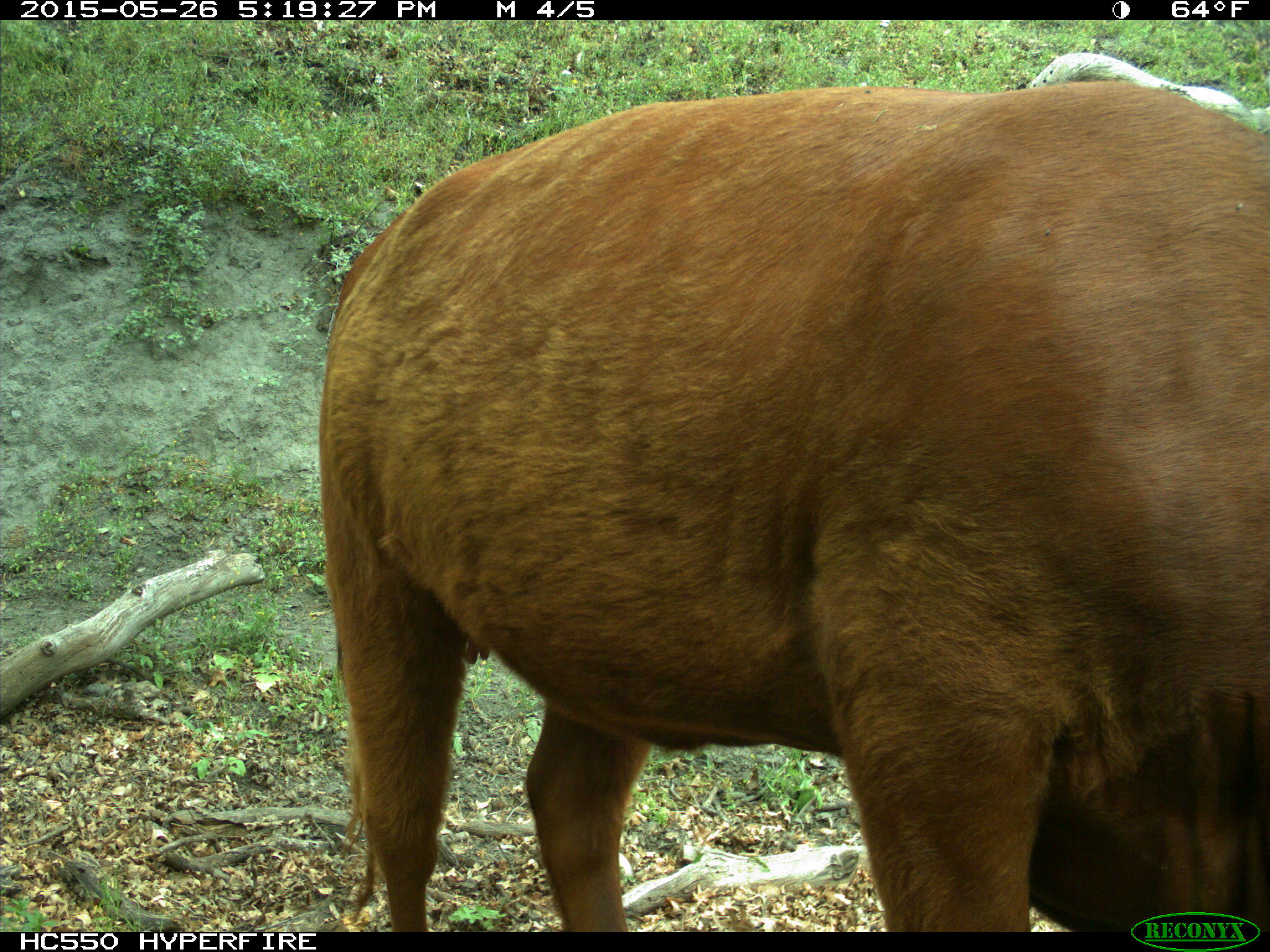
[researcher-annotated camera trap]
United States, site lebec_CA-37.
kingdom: Animalia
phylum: Chordata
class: Mammalia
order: Artiodactyla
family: Bovidae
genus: Bos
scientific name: Bos taurus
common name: domestic cow